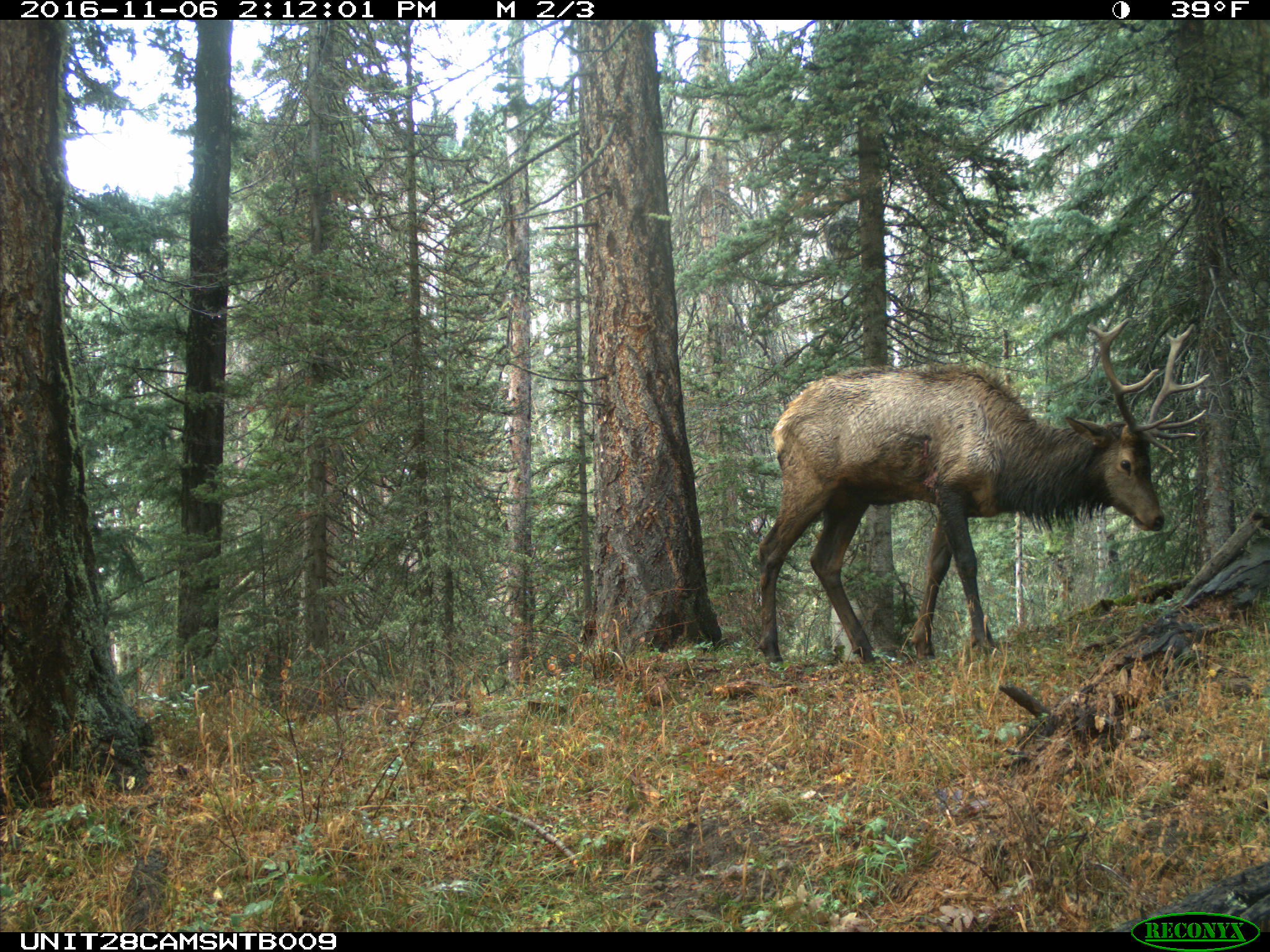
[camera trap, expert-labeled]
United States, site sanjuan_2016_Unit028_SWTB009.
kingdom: Animalia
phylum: Chordata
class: Mammalia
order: Artiodactyla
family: Cervidae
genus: Cervus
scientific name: Cervus elaphus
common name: red deer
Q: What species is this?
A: Cervus elaphus (red deer).